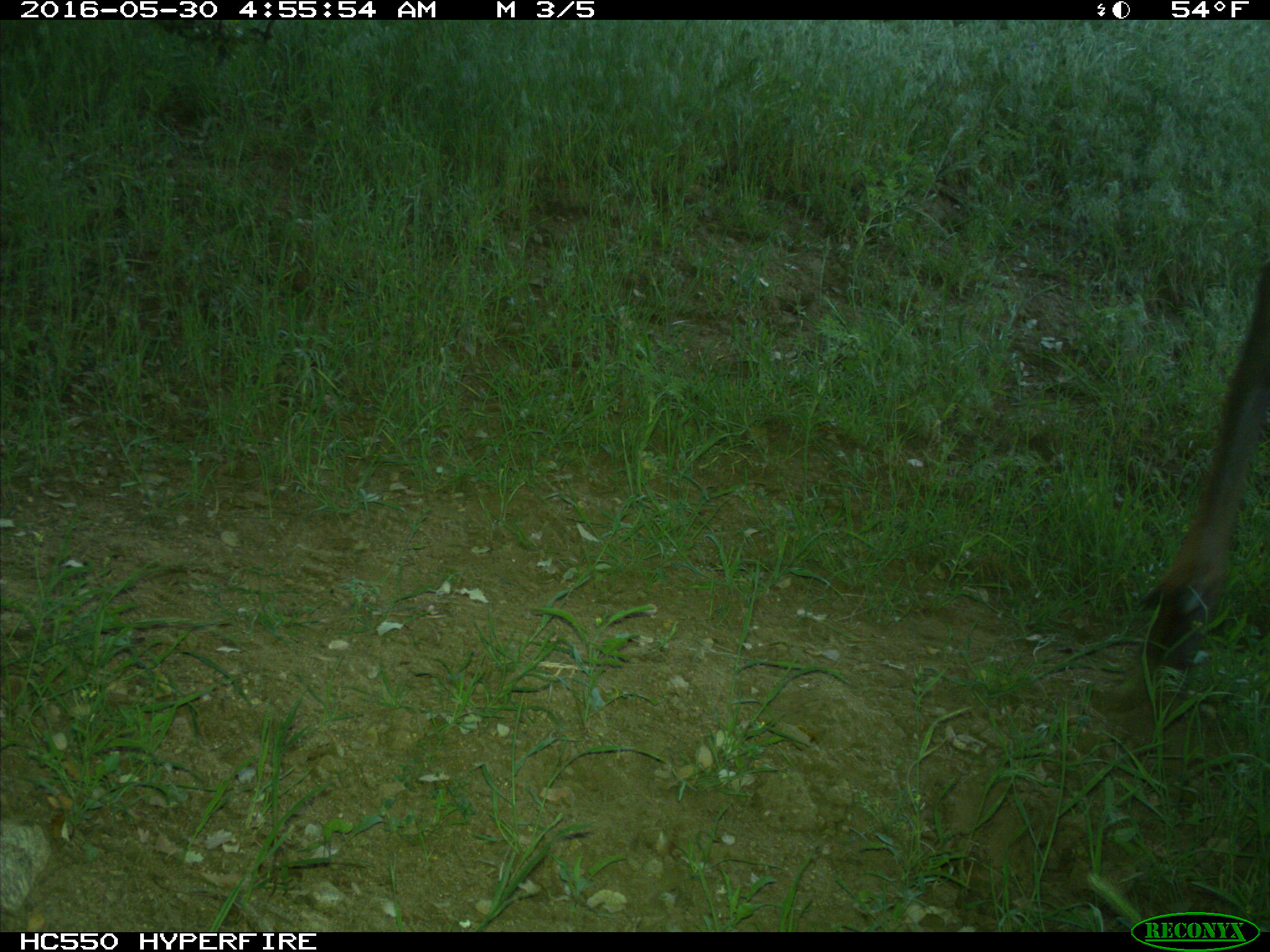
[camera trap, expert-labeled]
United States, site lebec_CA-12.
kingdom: Animalia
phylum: Chordata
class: Mammalia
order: Artiodactyla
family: Cervidae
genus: Cervus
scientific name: Cervus canadensis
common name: elk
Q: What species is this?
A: Cervus canadensis (elk).